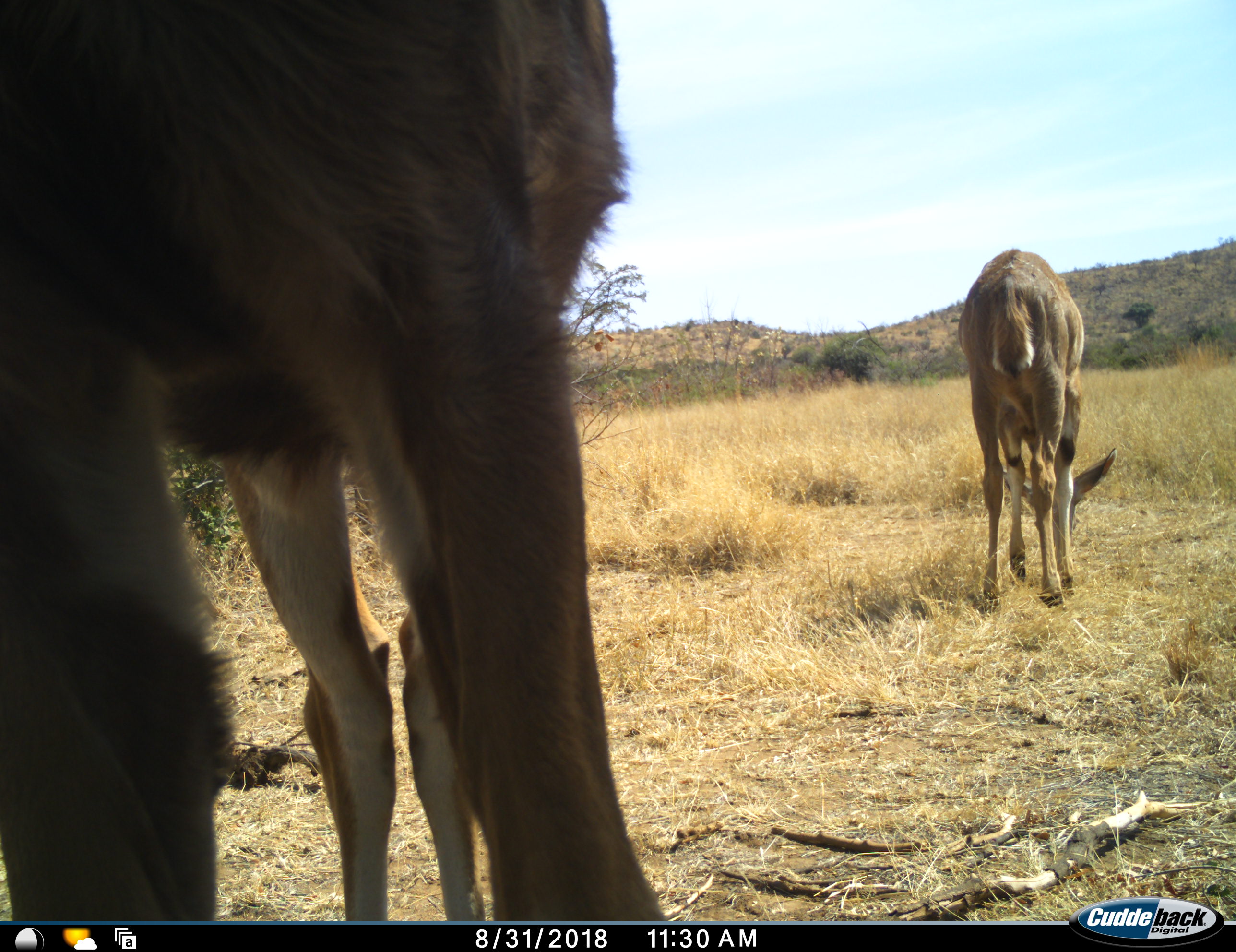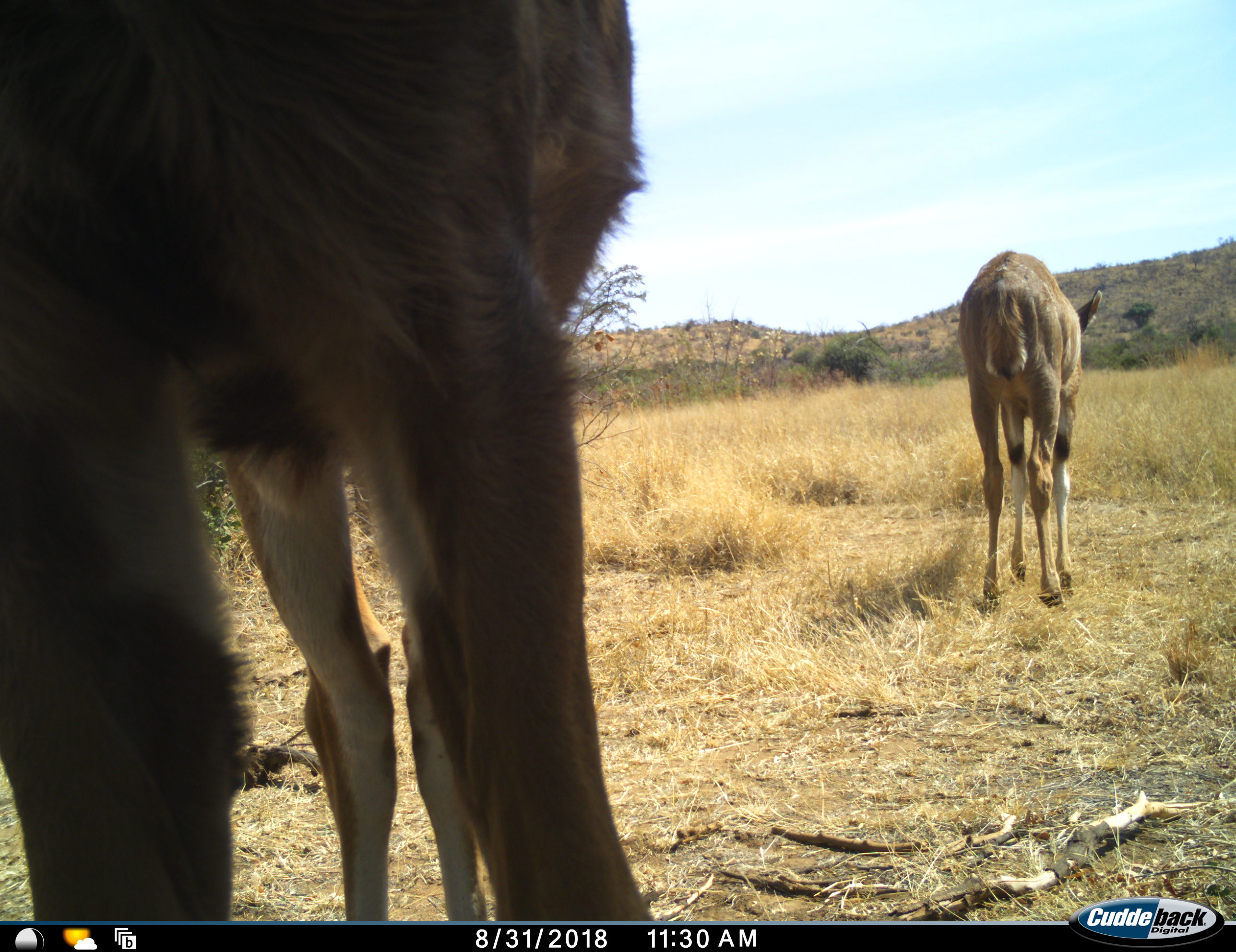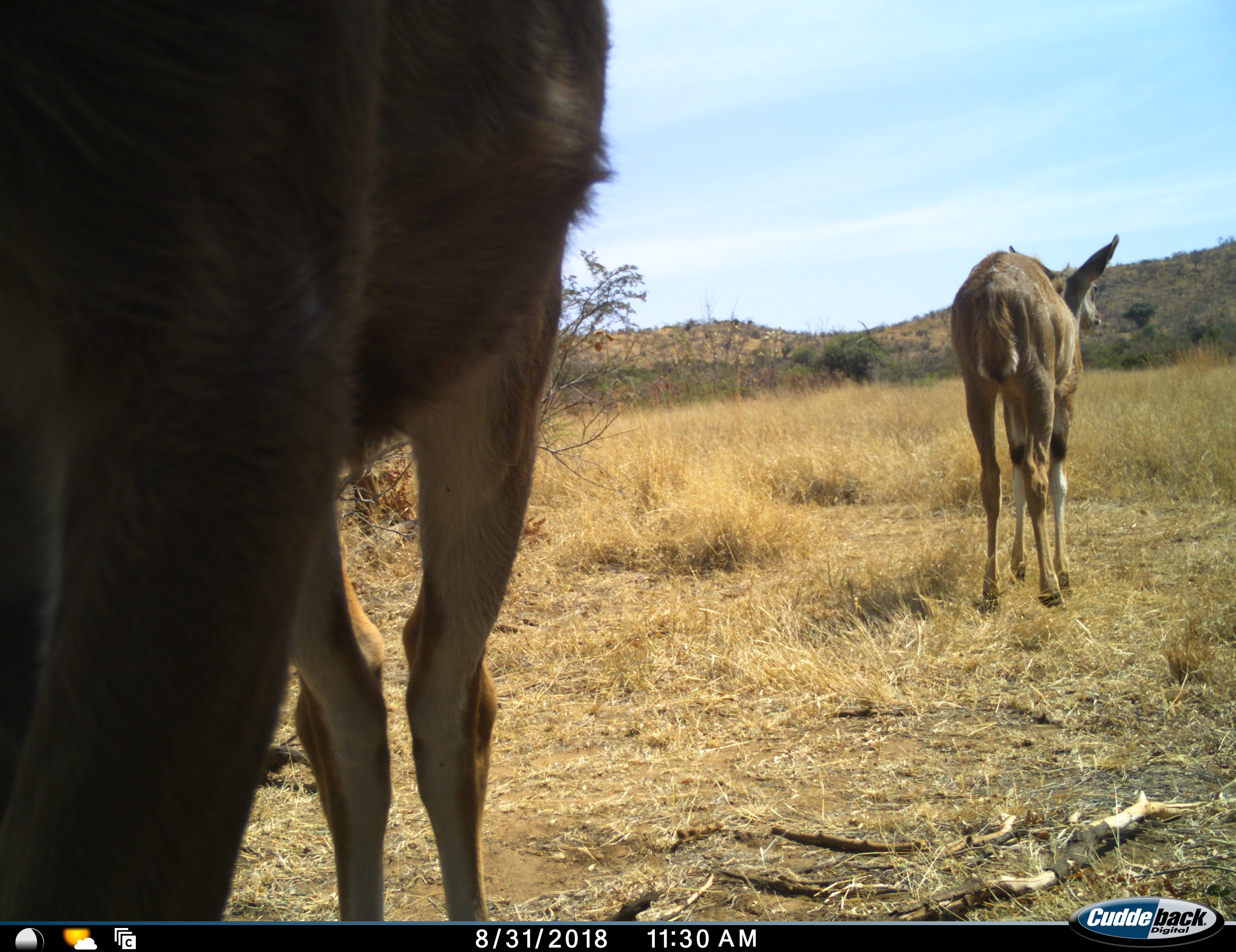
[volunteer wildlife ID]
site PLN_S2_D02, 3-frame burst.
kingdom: Animalia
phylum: Chordata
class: Mammalia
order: Artiodactyla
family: Bovidae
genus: Tragelaphus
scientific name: Tragelaphus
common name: kudu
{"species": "kudu (Tragelaphus)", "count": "2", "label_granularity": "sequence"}